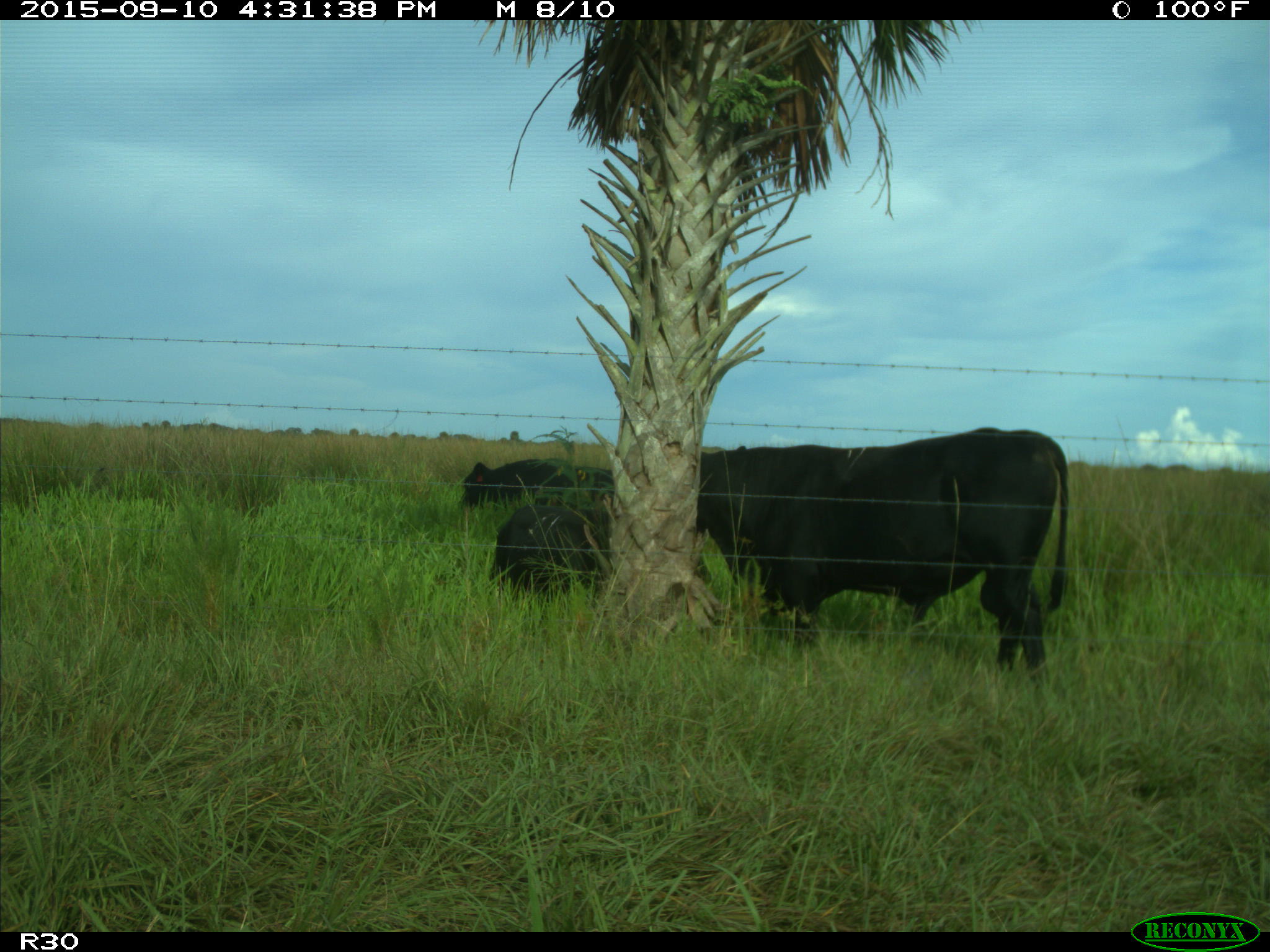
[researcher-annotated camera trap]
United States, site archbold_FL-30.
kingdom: Animalia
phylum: Chordata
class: Mammalia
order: Artiodactyla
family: Bovidae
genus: Bos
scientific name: Bos taurus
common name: domestic cow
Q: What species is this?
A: Bos taurus (domestic cow).